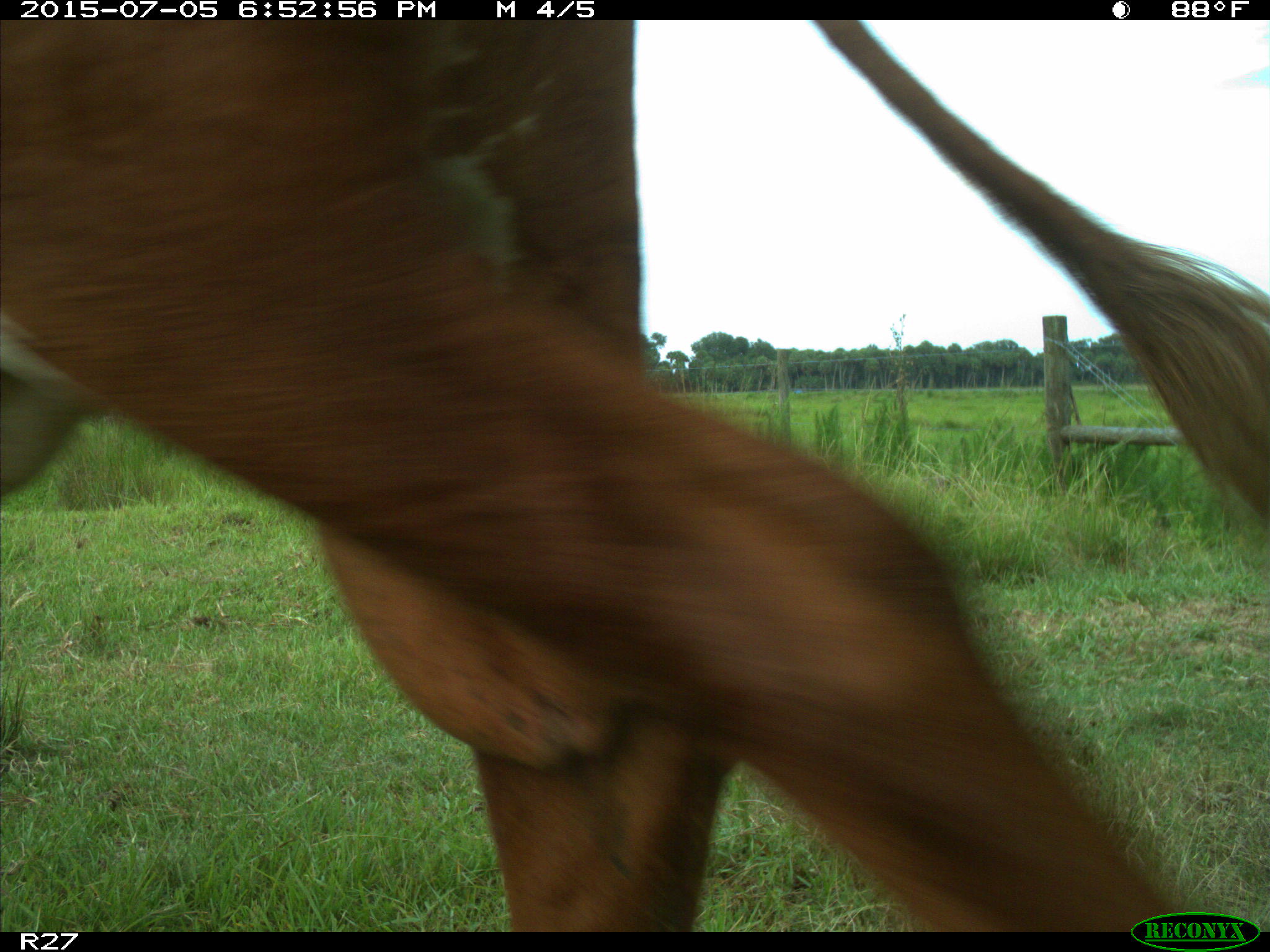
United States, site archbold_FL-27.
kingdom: Animalia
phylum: Chordata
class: Mammalia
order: Artiodactyla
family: Bovidae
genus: Bos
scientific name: Bos taurus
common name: domestic cow